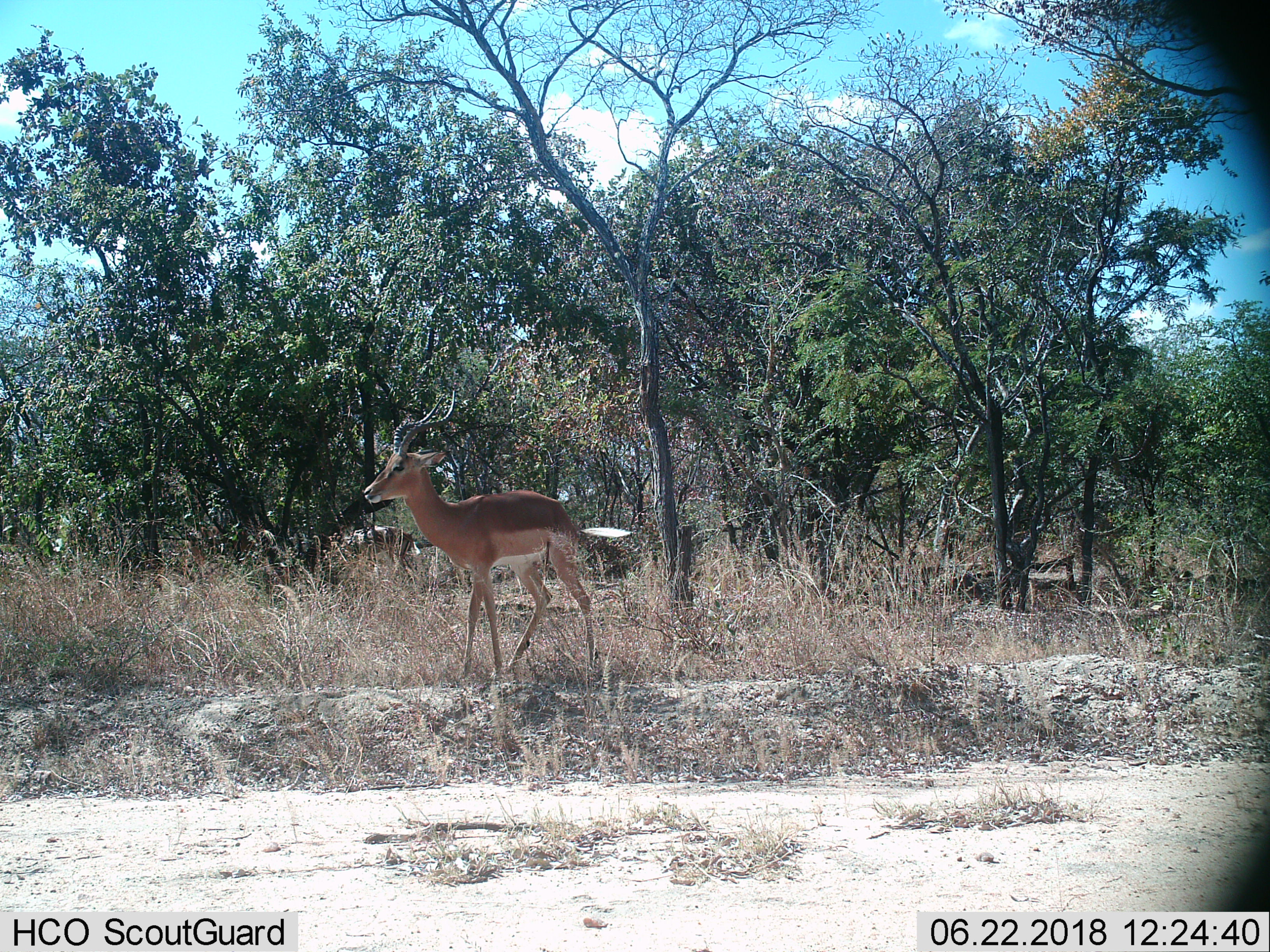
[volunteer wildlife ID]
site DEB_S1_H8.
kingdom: Animalia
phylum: Chordata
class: Mammalia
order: Artiodactyla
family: Bovidae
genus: Aepyceros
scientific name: Aepyceros melampus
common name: impala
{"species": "impala (Aepyceros melampus)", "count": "1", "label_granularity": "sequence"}